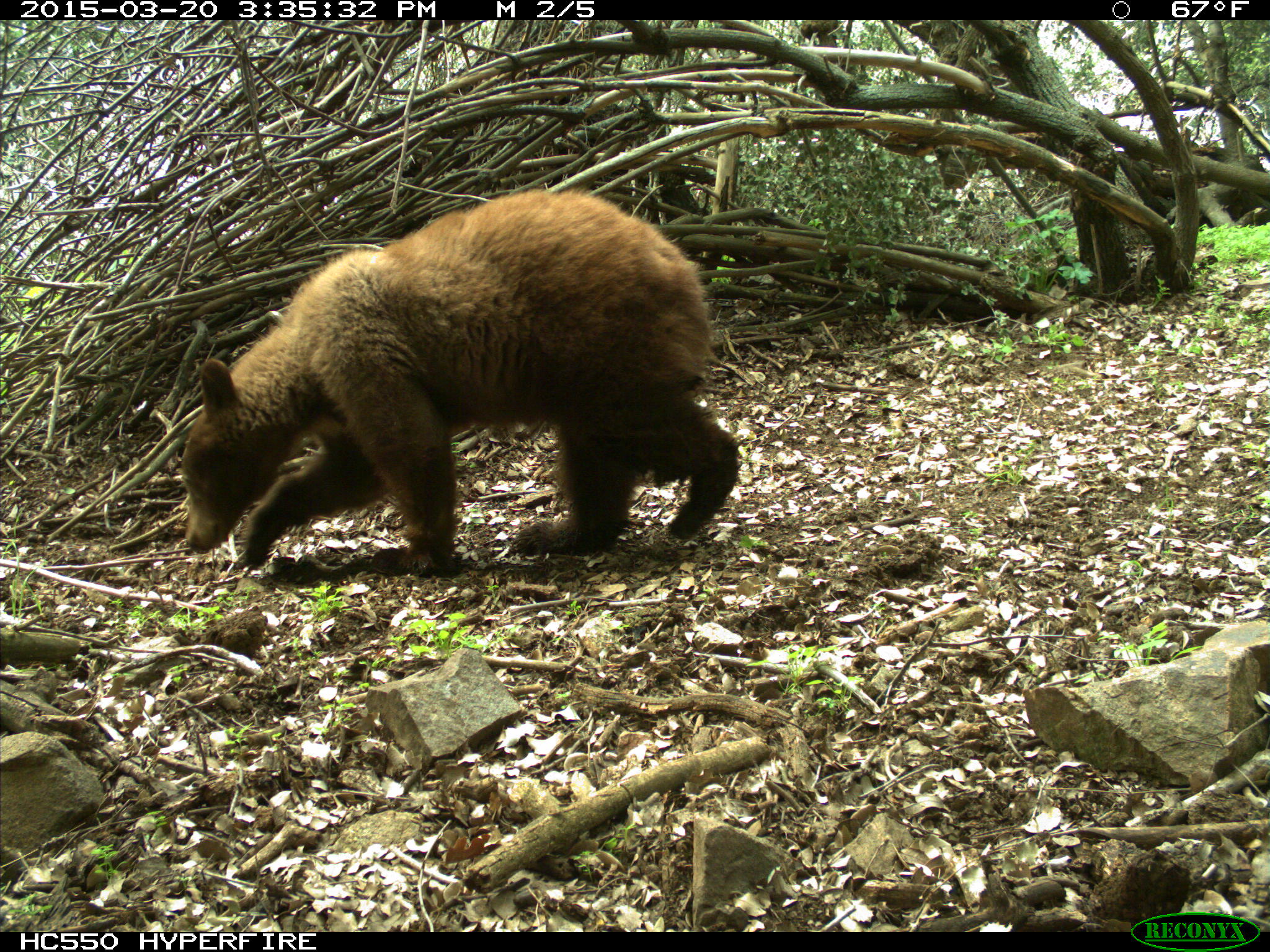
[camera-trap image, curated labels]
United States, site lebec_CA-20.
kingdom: Animalia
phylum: Chordata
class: Mammalia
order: Carnivora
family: Ursidae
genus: Ursus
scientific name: Ursus americanus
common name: american black bear